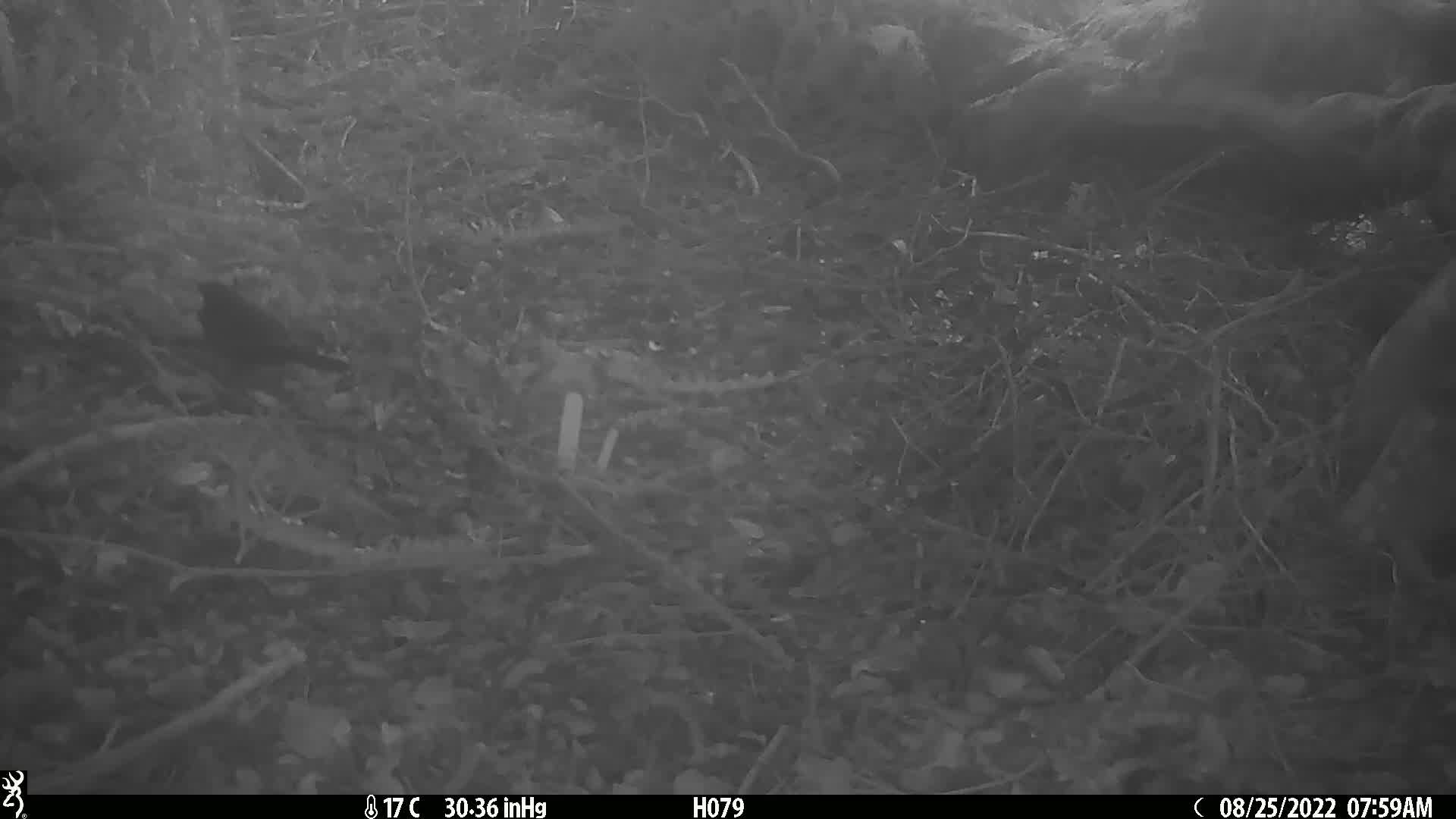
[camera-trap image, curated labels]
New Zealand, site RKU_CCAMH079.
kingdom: Animalia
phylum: Chordata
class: Aves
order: Passeriformes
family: Turdidae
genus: Turdus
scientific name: Turdus merula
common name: eurasian blackbird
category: blackbird